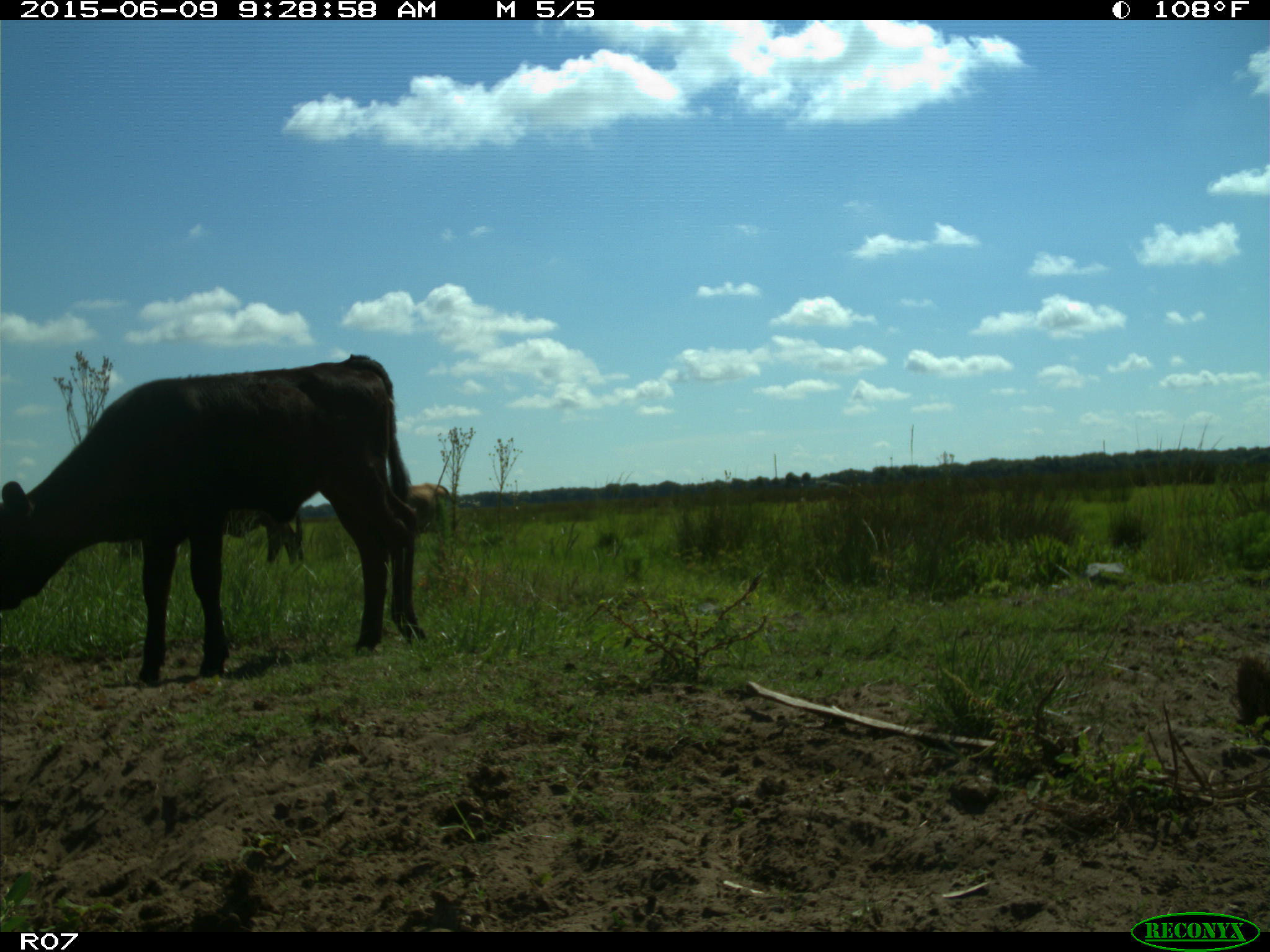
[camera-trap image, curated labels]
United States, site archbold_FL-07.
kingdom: Animalia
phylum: Chordata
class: Mammalia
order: Artiodactyla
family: Bovidae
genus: Bos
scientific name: Bos taurus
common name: domestic cow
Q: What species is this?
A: Bos taurus (domestic cow).